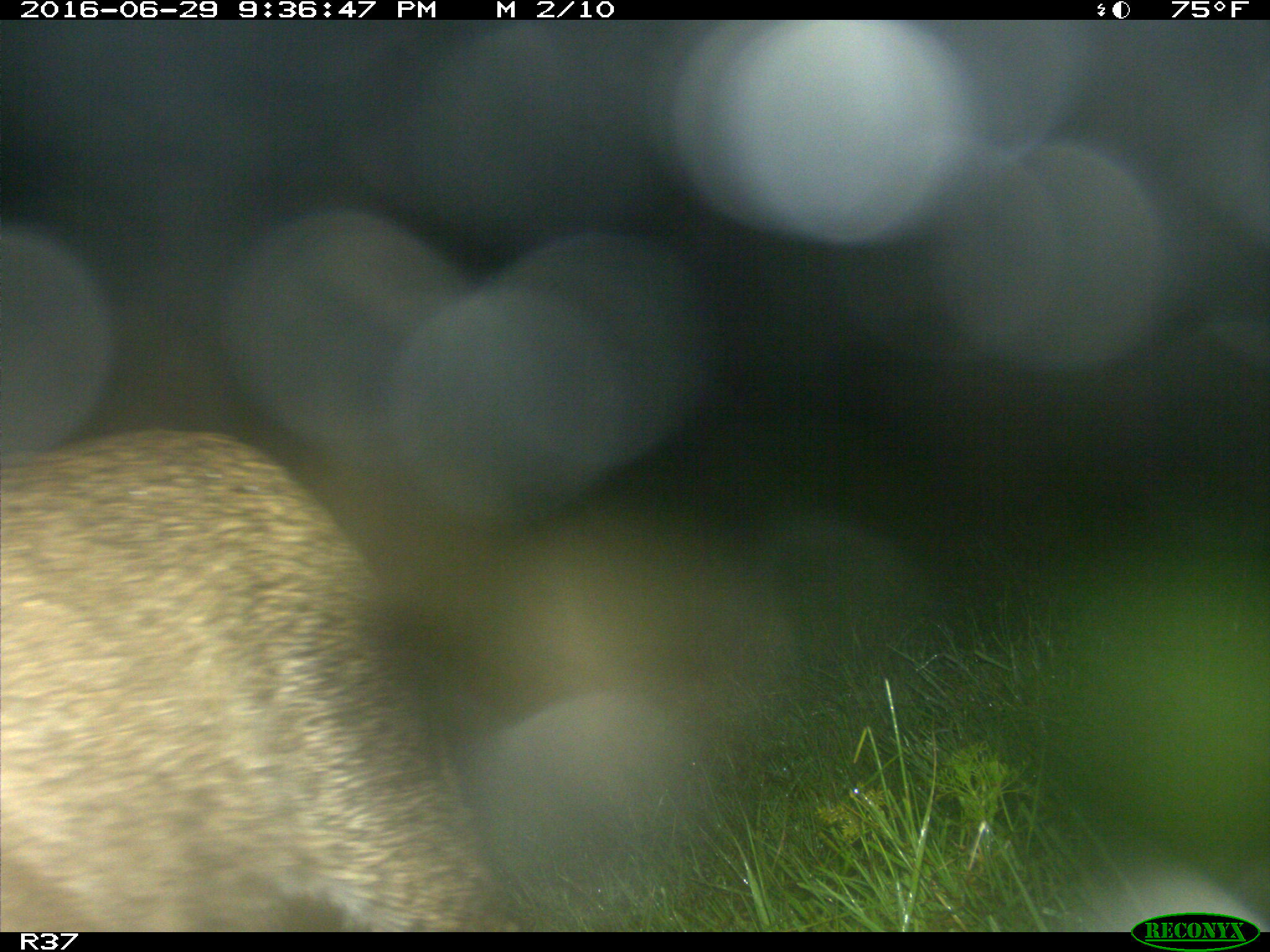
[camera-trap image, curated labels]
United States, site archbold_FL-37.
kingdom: Animalia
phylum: Chordata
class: Mammalia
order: Carnivora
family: Felidae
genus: Lynx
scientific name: Lynx rufus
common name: bobcat